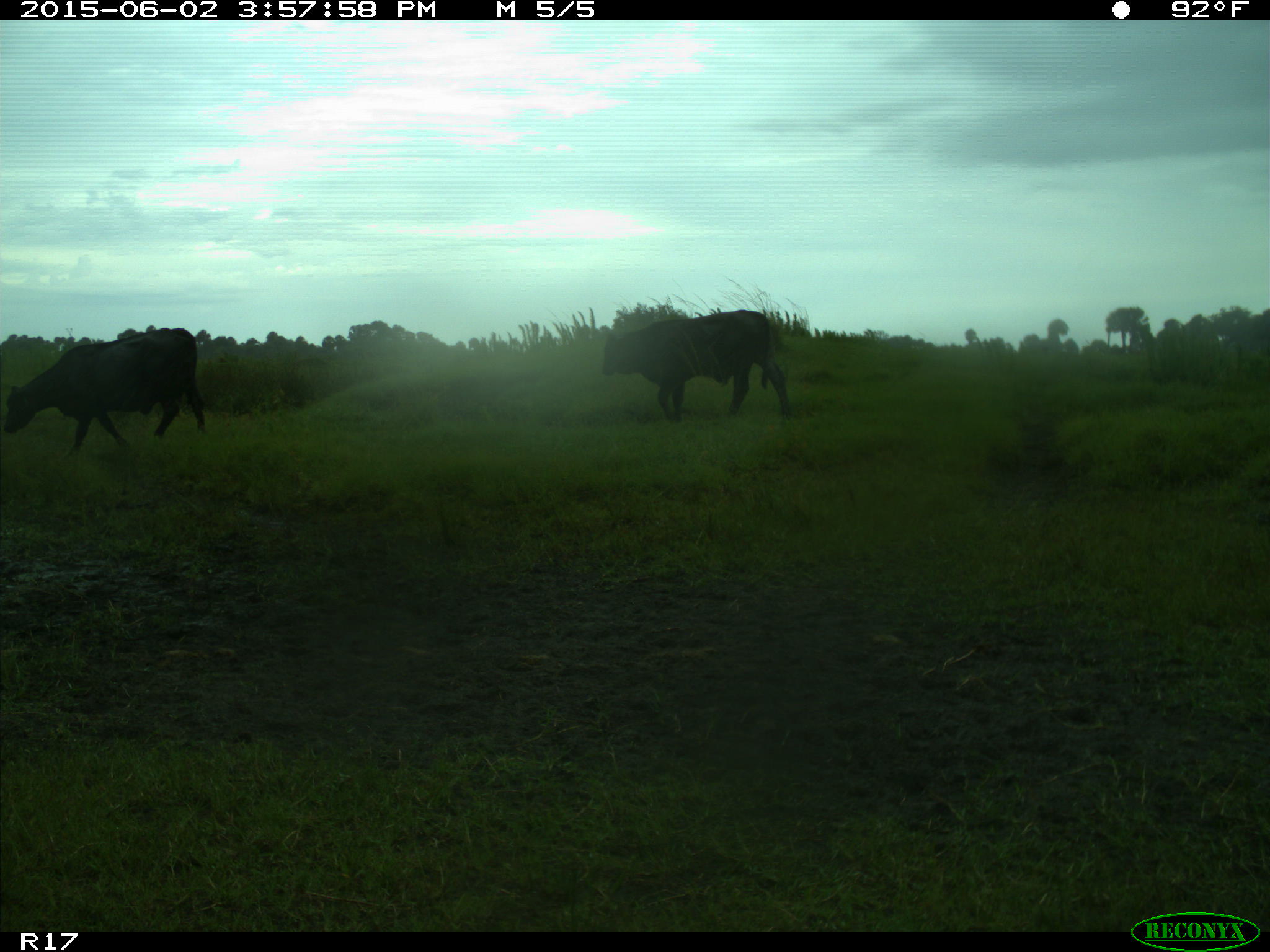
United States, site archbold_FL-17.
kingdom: Animalia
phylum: Chordata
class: Mammalia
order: Artiodactyla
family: Bovidae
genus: Bos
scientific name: Bos taurus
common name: domestic cow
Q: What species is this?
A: Bos taurus (domestic cow).